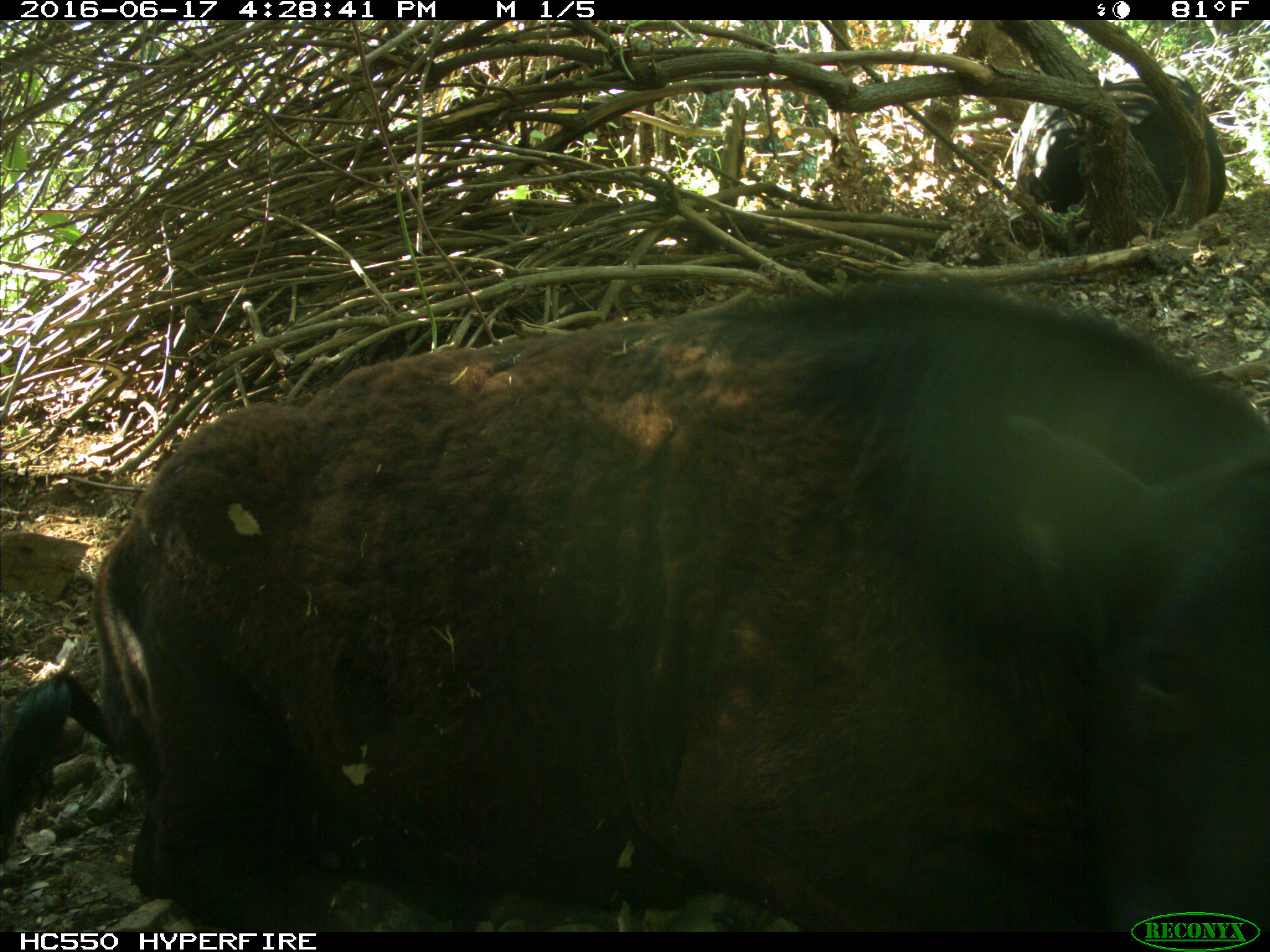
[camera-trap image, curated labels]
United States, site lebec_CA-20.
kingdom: Animalia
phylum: Chordata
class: Mammalia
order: Artiodactyla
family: Bovidae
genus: Bos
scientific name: Bos taurus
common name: domestic cow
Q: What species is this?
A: Bos taurus (domestic cow).